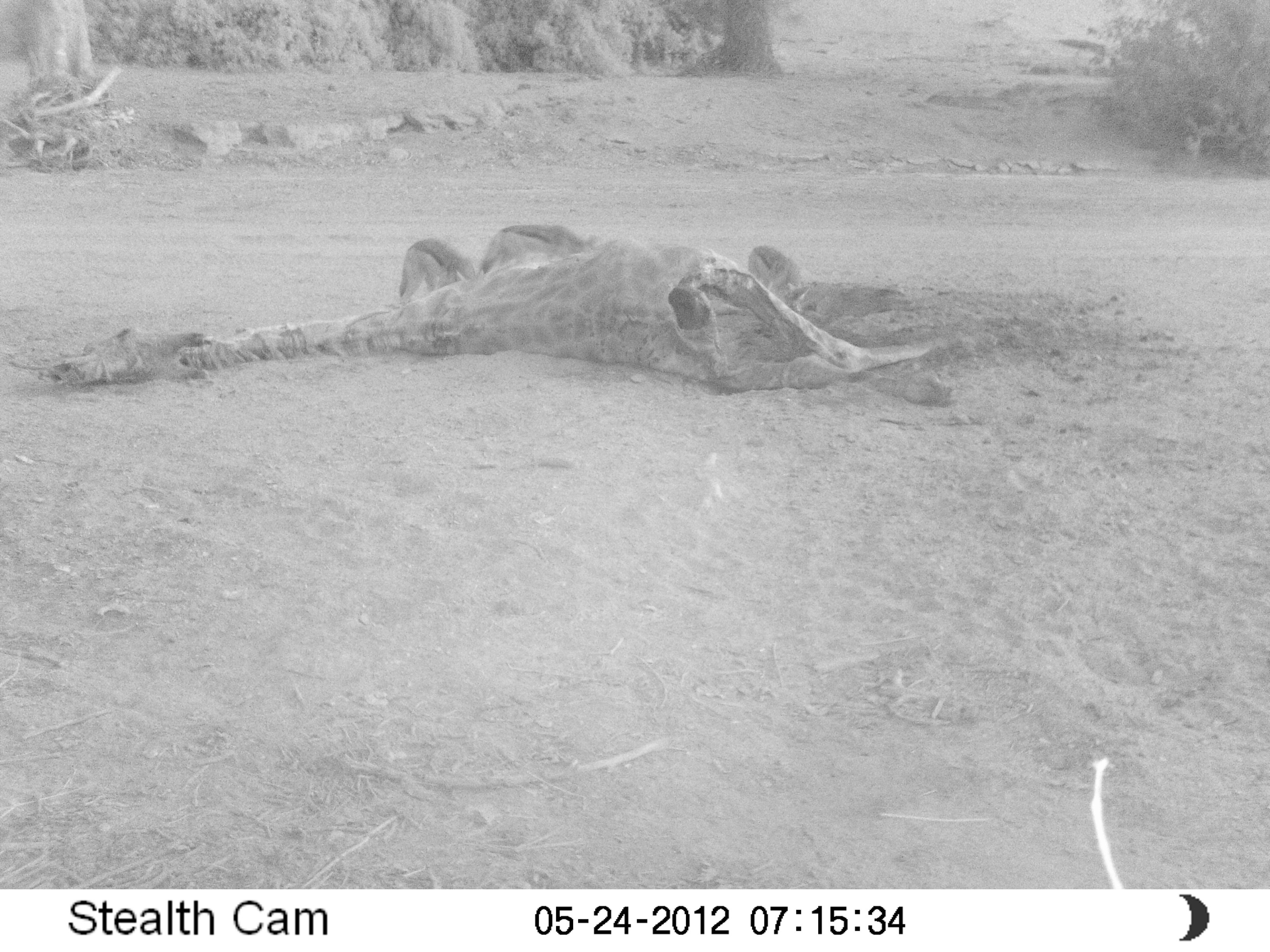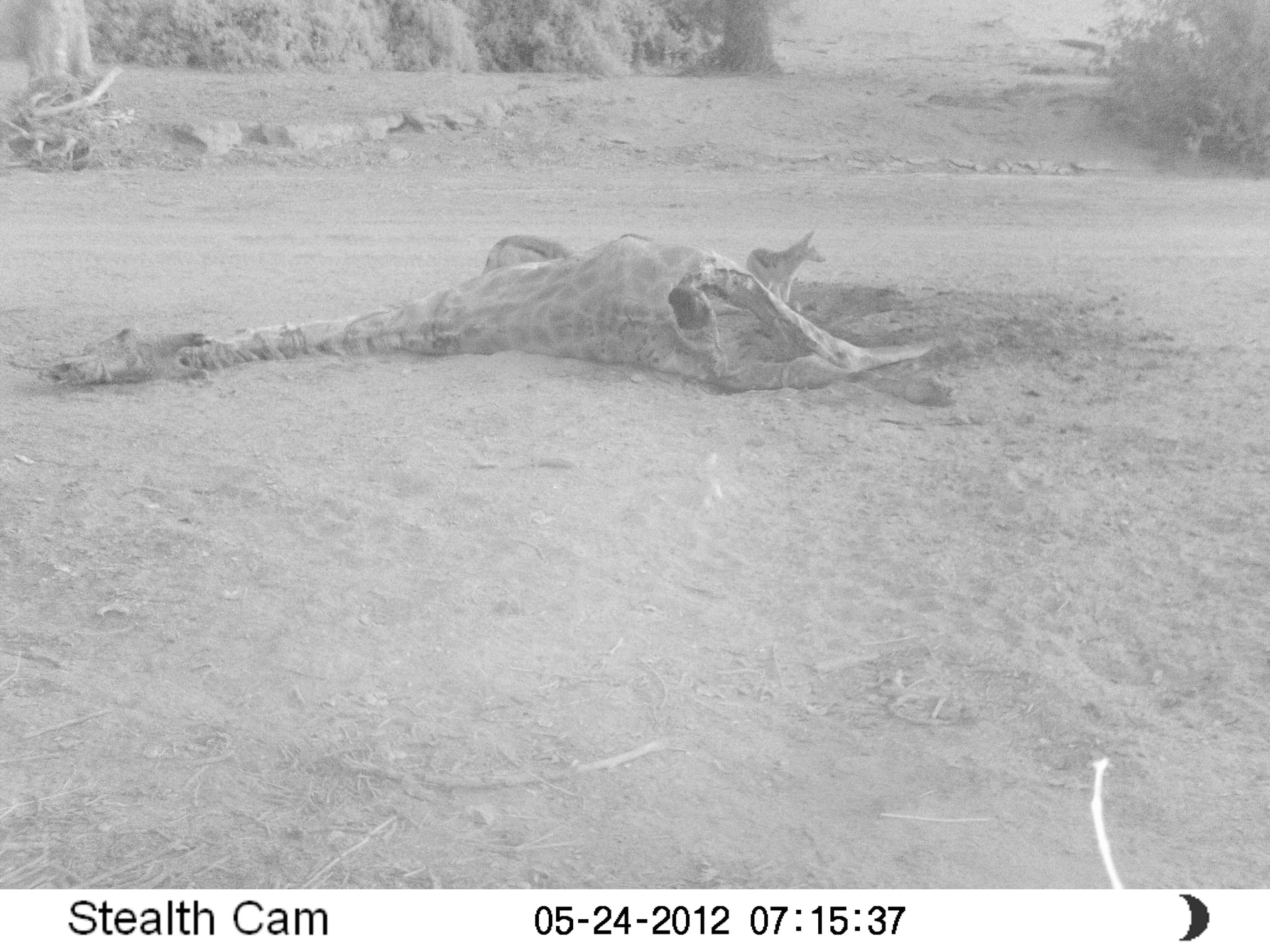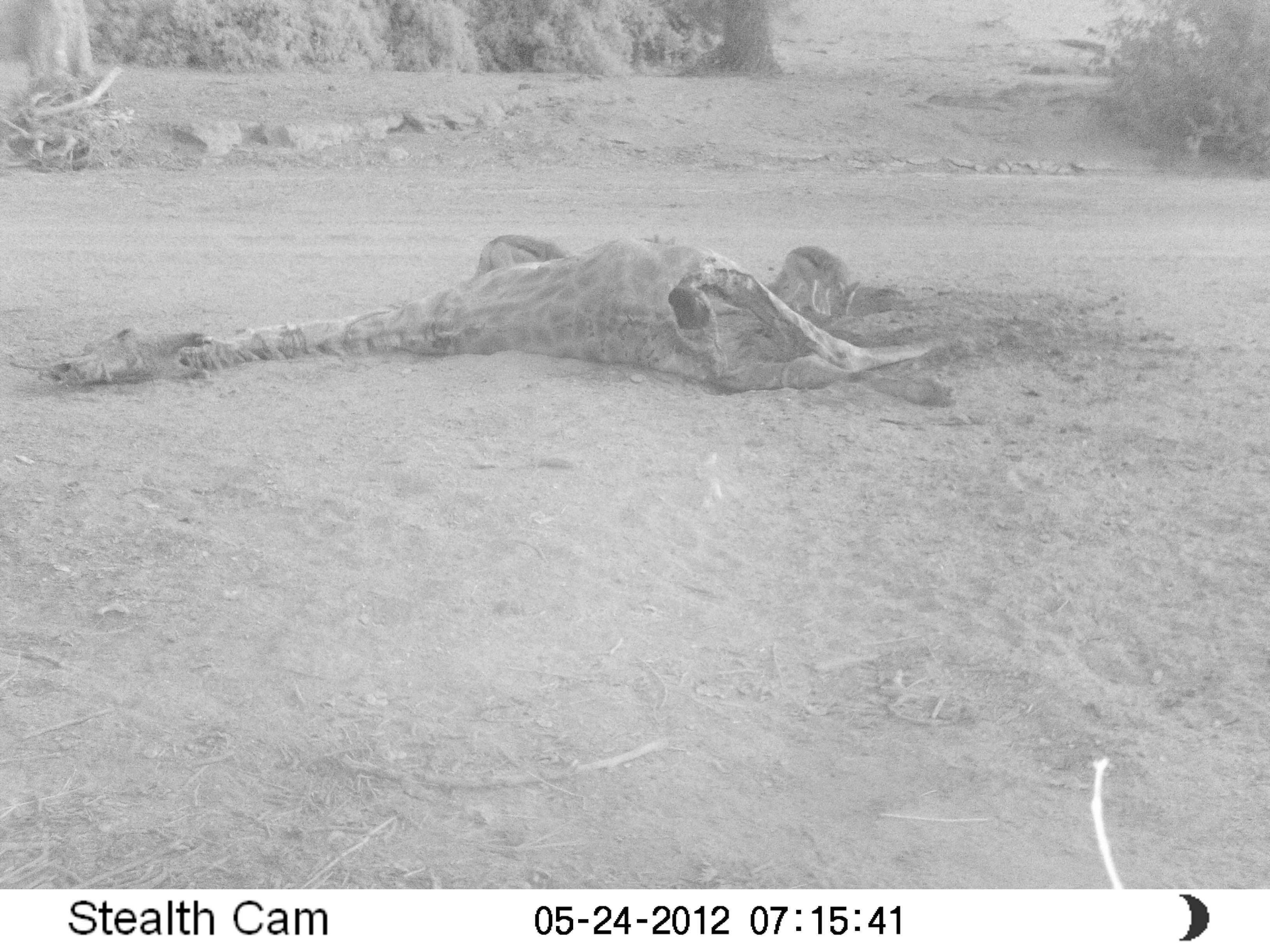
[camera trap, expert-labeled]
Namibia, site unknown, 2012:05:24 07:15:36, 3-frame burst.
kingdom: Animalia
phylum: Chordata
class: Mammalia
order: Carnivora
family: Canidae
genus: Lupulella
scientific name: Lupulella mesomelas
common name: black-backed jackal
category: canis mesomelas